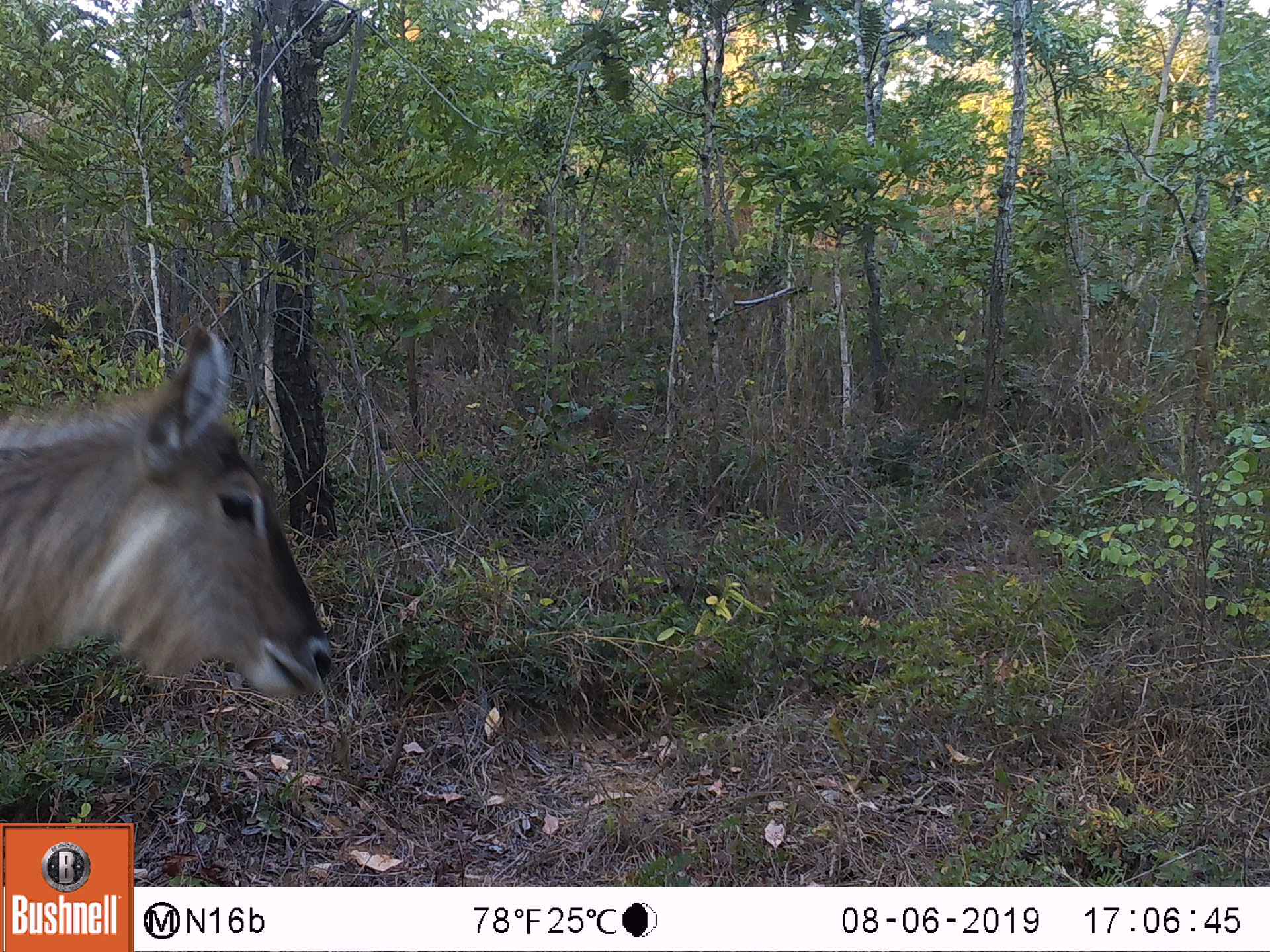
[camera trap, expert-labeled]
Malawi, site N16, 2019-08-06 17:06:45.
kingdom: Animalia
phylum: Chordata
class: Mammalia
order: Artiodactyla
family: Bovidae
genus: Kobus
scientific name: Kobus ellipsiprymnus ellipsiprymnus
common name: common waterbuck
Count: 1.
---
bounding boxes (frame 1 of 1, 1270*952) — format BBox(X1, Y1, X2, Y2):
common waterbuck: BBox(2, 325, 339, 707)